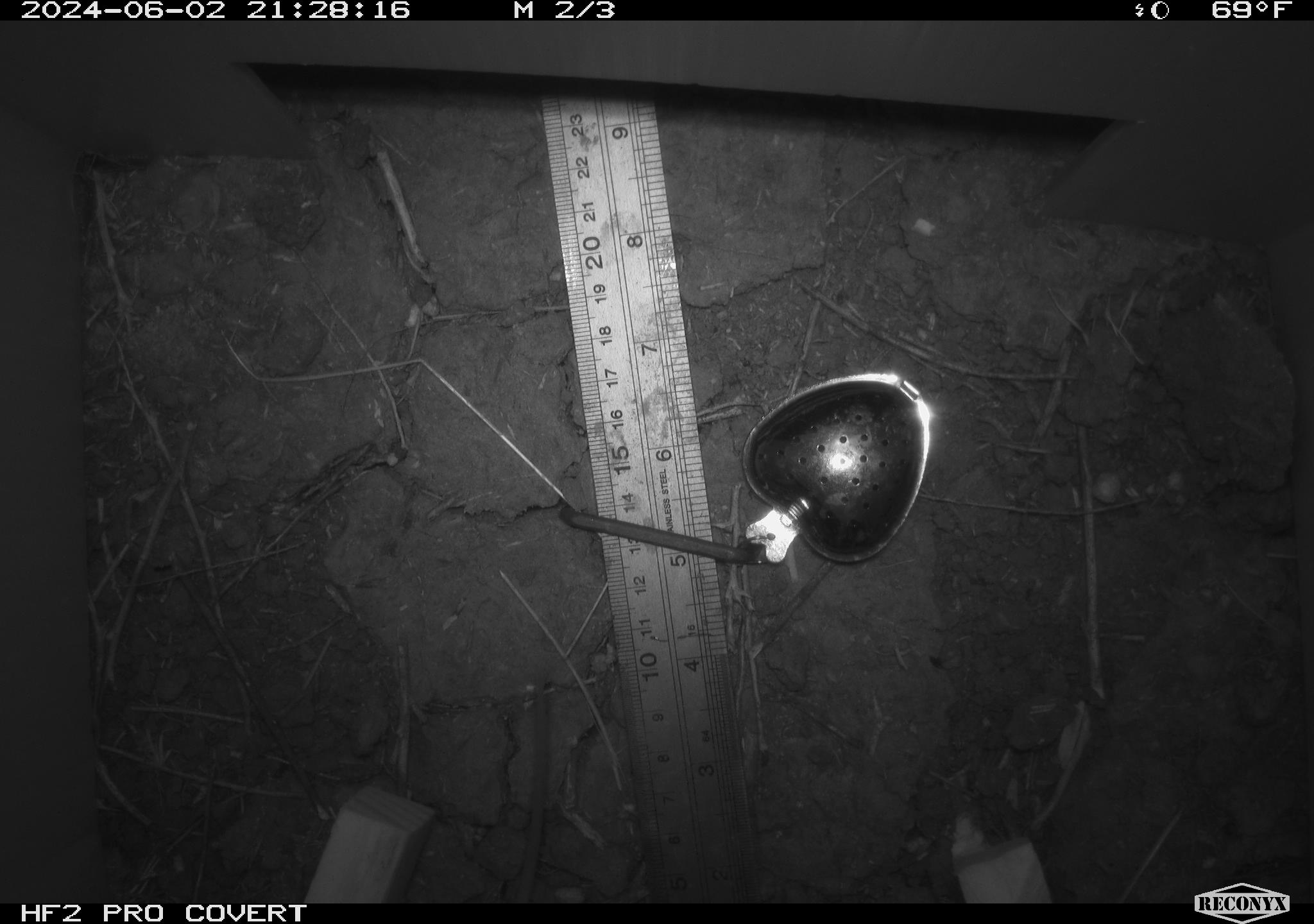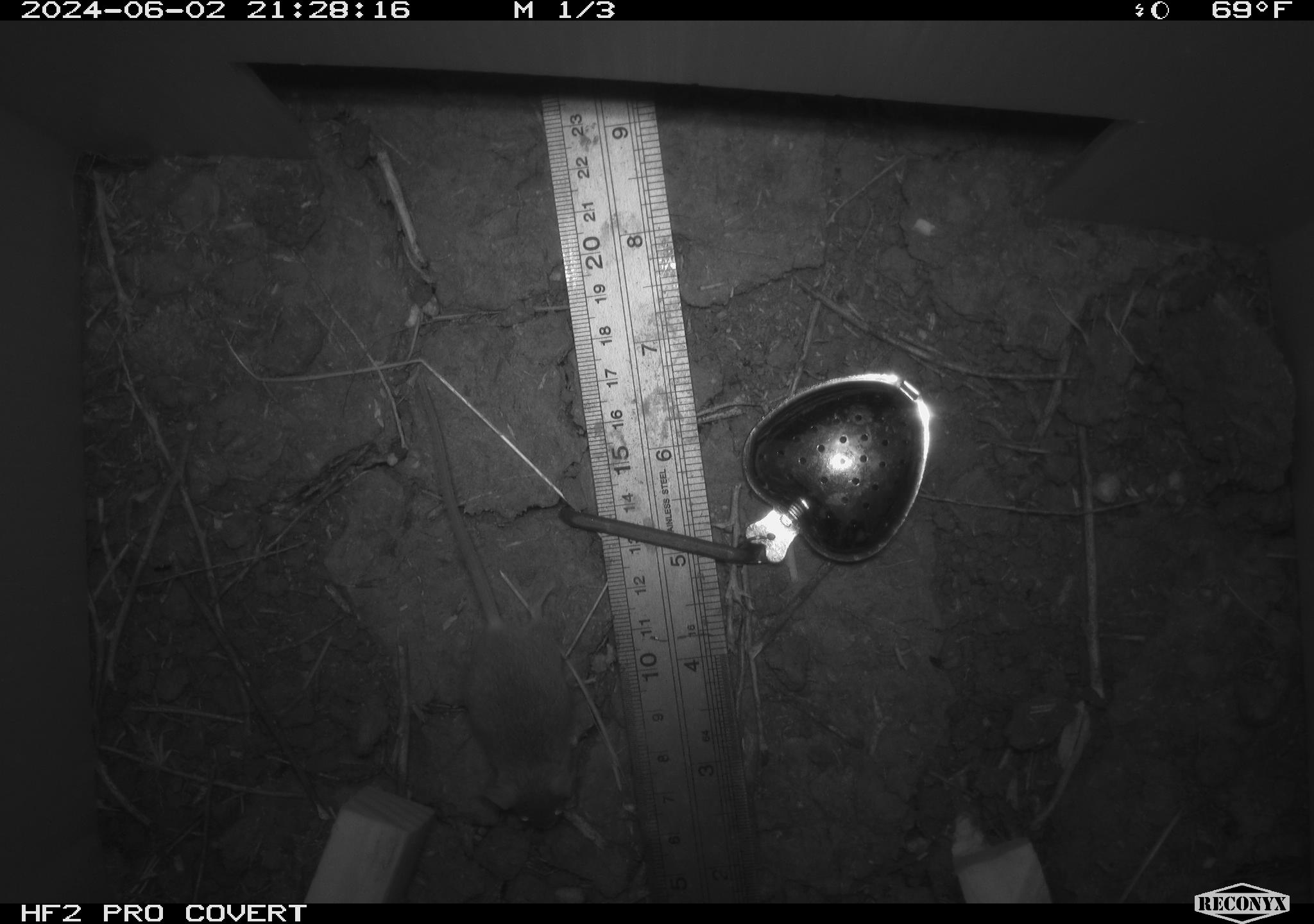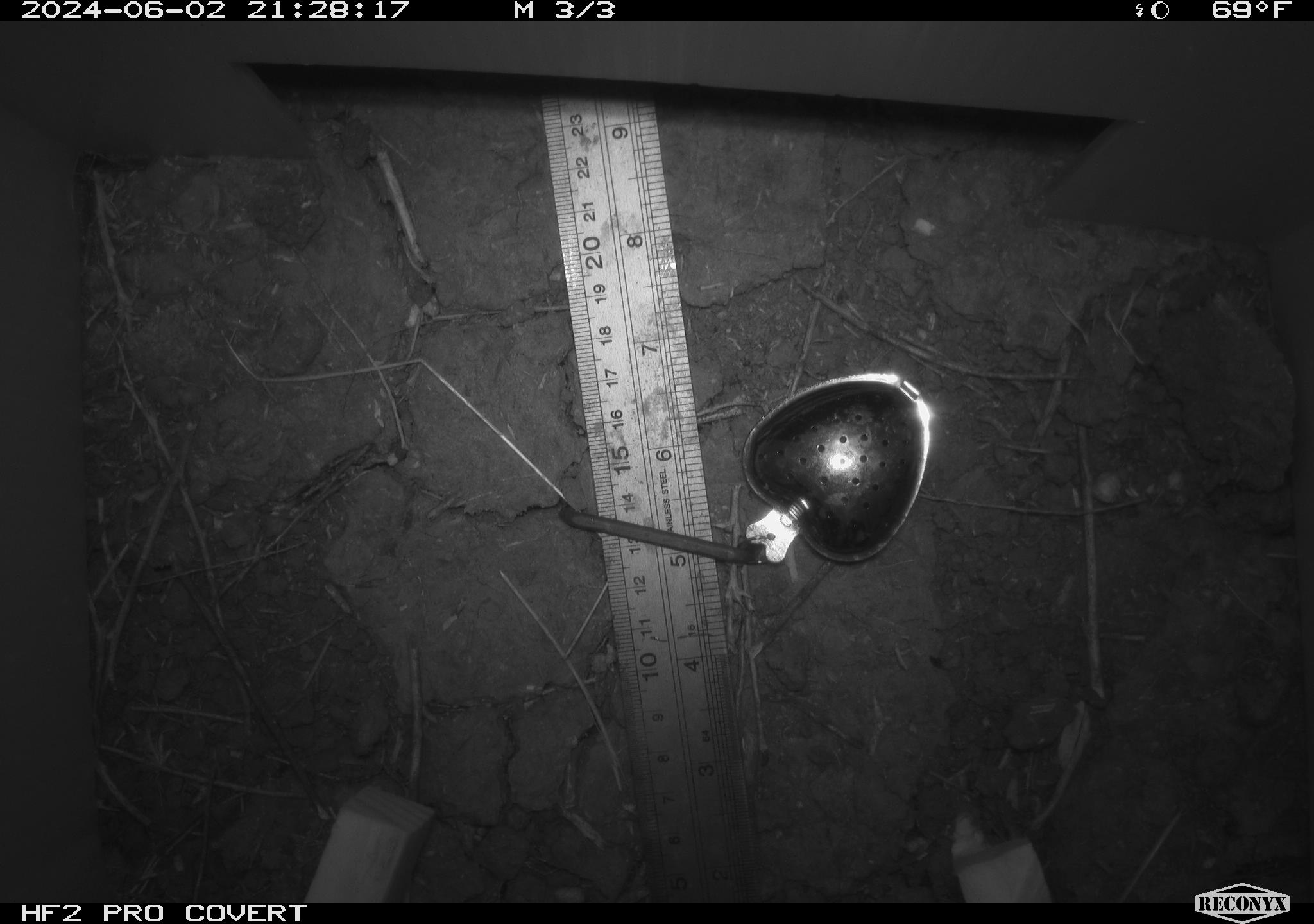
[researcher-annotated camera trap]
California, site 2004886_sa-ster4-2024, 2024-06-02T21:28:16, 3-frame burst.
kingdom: Animalia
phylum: Chordata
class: Mammalia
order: Rodentia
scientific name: Rodentia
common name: mouse species